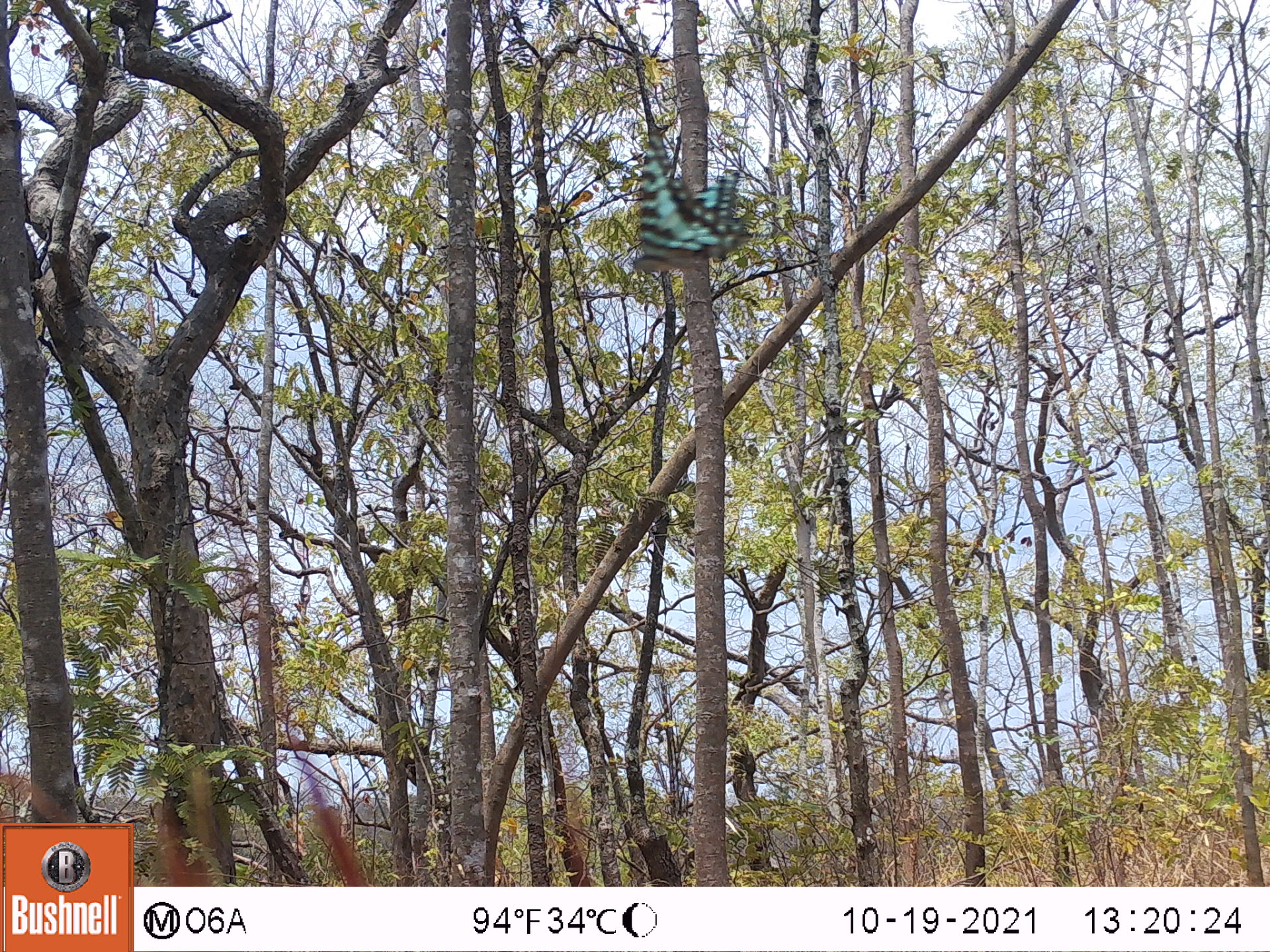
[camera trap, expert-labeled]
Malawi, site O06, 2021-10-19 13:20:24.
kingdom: Animalia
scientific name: Animalia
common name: other animal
Other animal (Animalia), count 1.